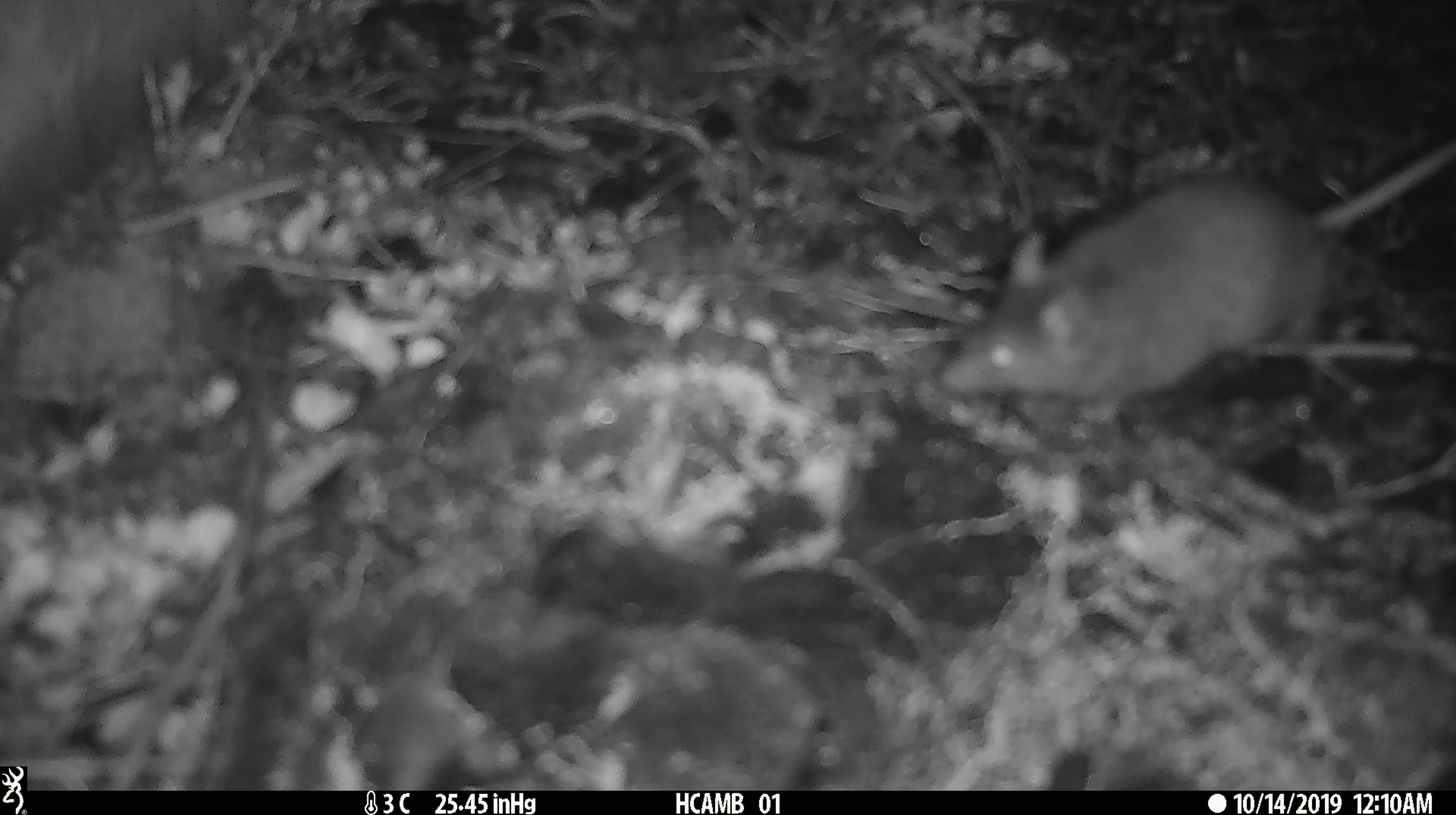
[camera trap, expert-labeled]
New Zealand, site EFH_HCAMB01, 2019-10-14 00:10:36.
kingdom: Animalia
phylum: Chordata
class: Mammalia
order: Rodentia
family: Muridae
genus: Mus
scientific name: Mus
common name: mouse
Mouse (Mus).